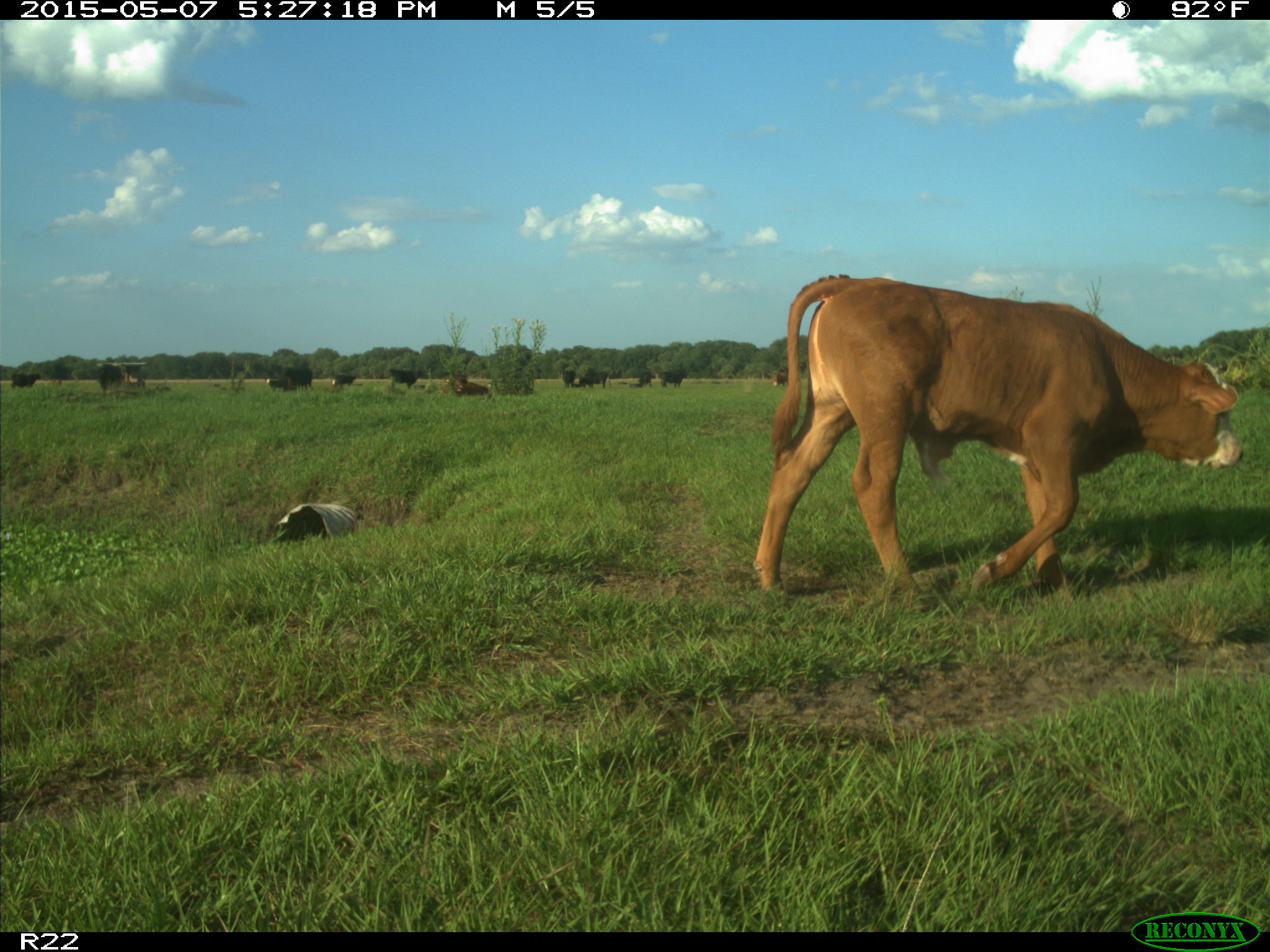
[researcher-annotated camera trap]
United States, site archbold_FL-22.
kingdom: Animalia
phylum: Chordata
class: Mammalia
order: Artiodactyla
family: Bovidae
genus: Bos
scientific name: Bos taurus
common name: domestic cow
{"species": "Bos taurus (domestic cow)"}